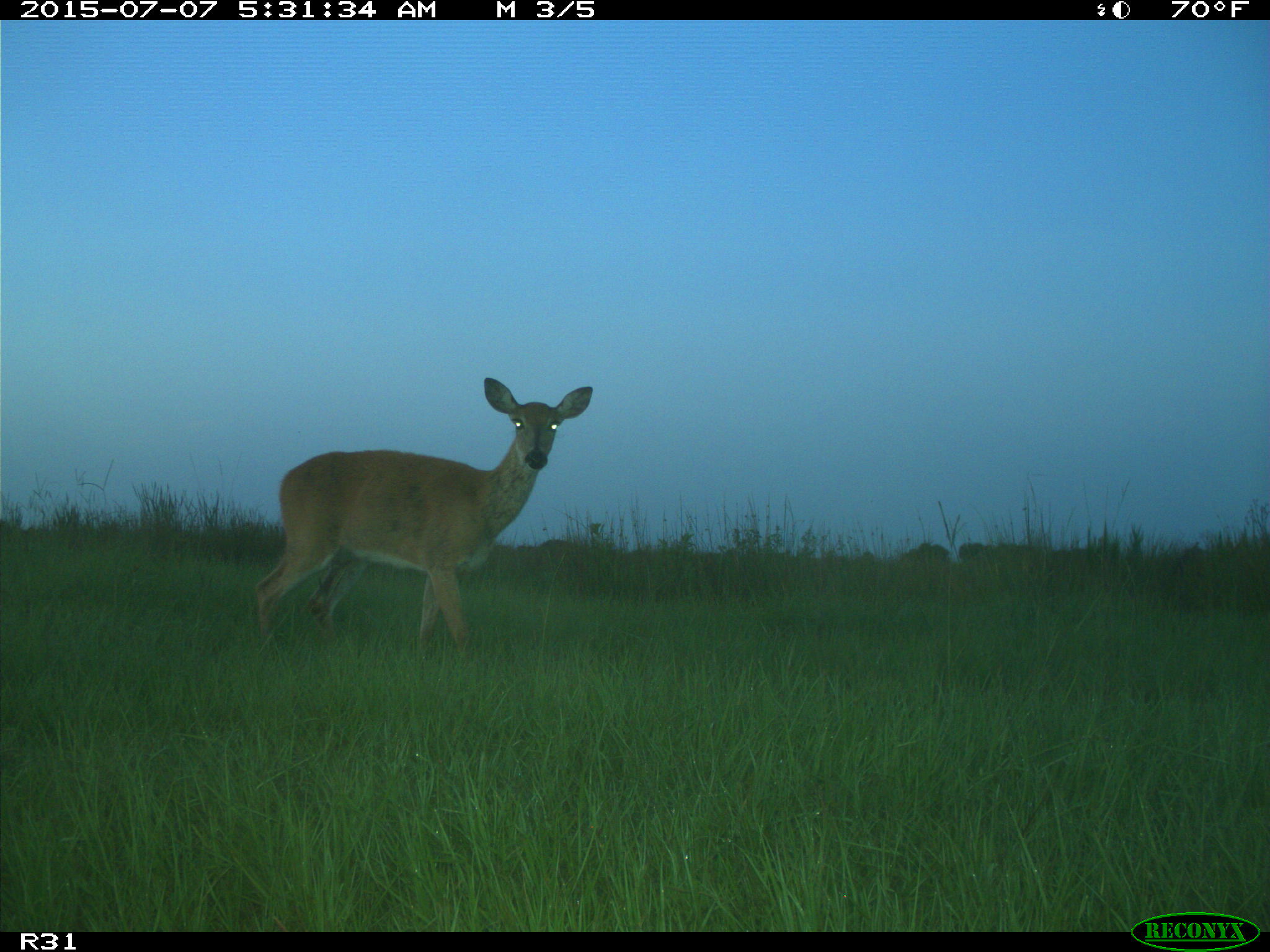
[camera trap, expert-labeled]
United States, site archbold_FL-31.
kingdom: Animalia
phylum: Chordata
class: Mammalia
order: Artiodactyla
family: Cervidae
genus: Odocoileus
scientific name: Odocoileus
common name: deer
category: unidentified deer